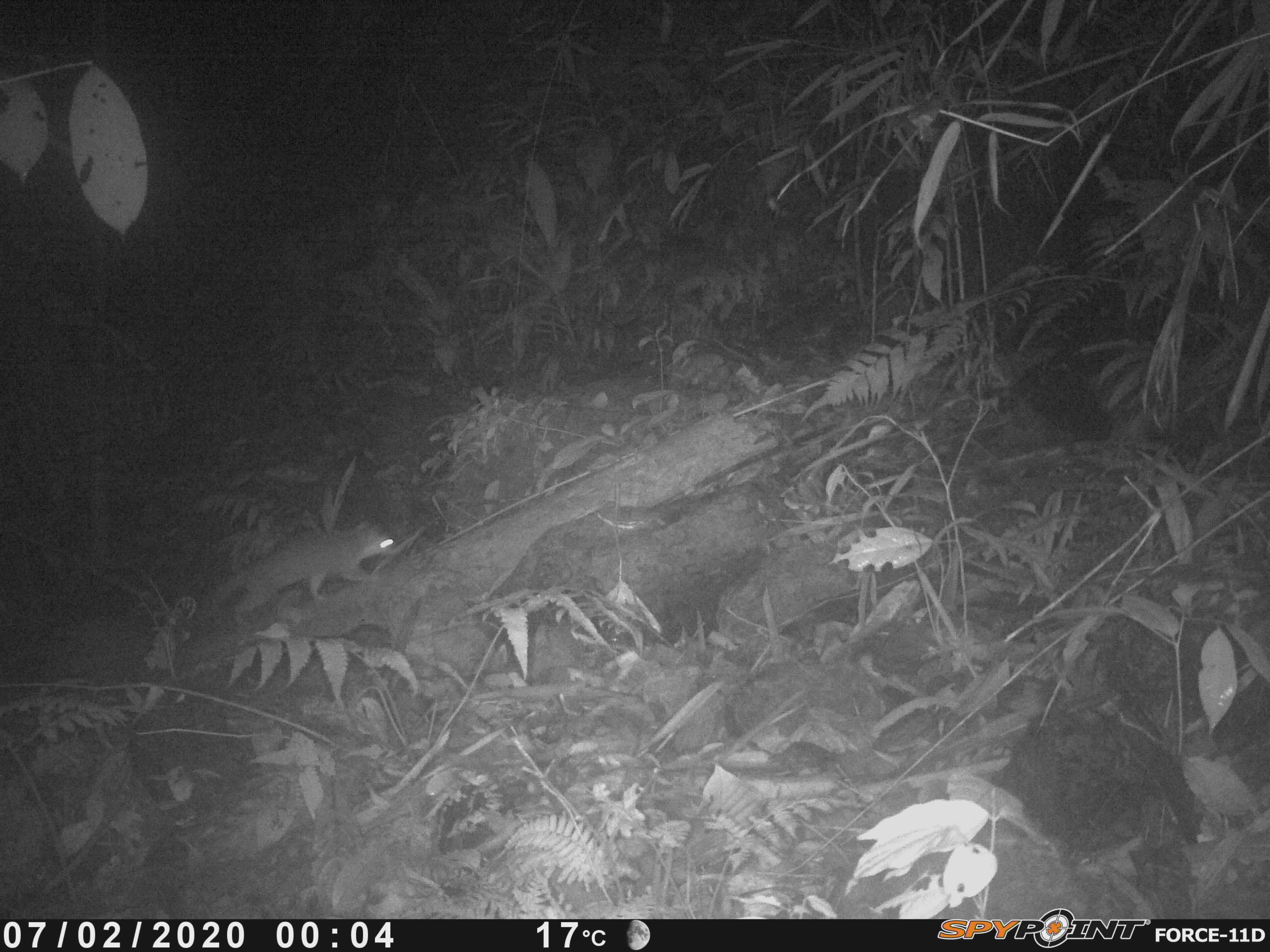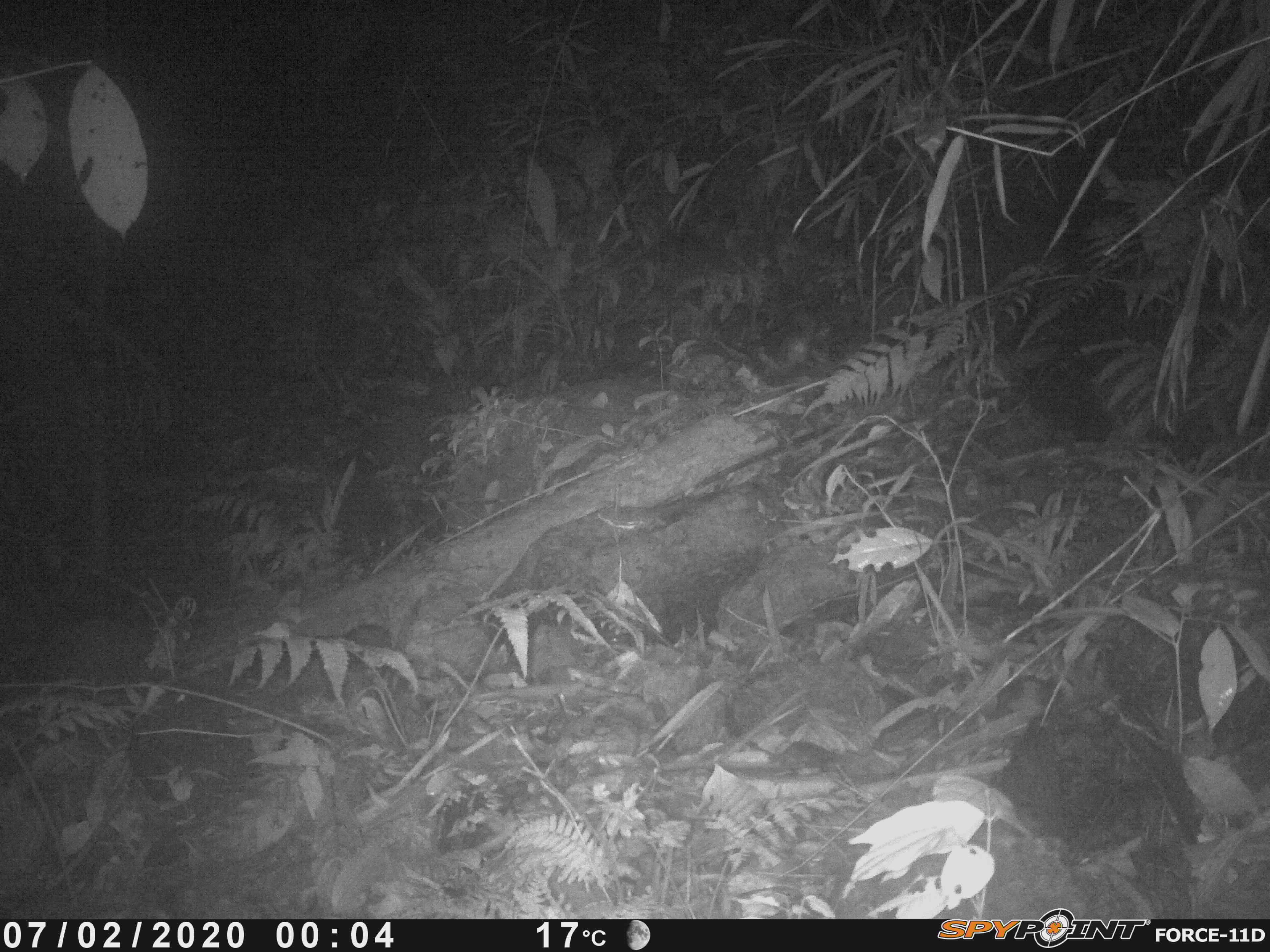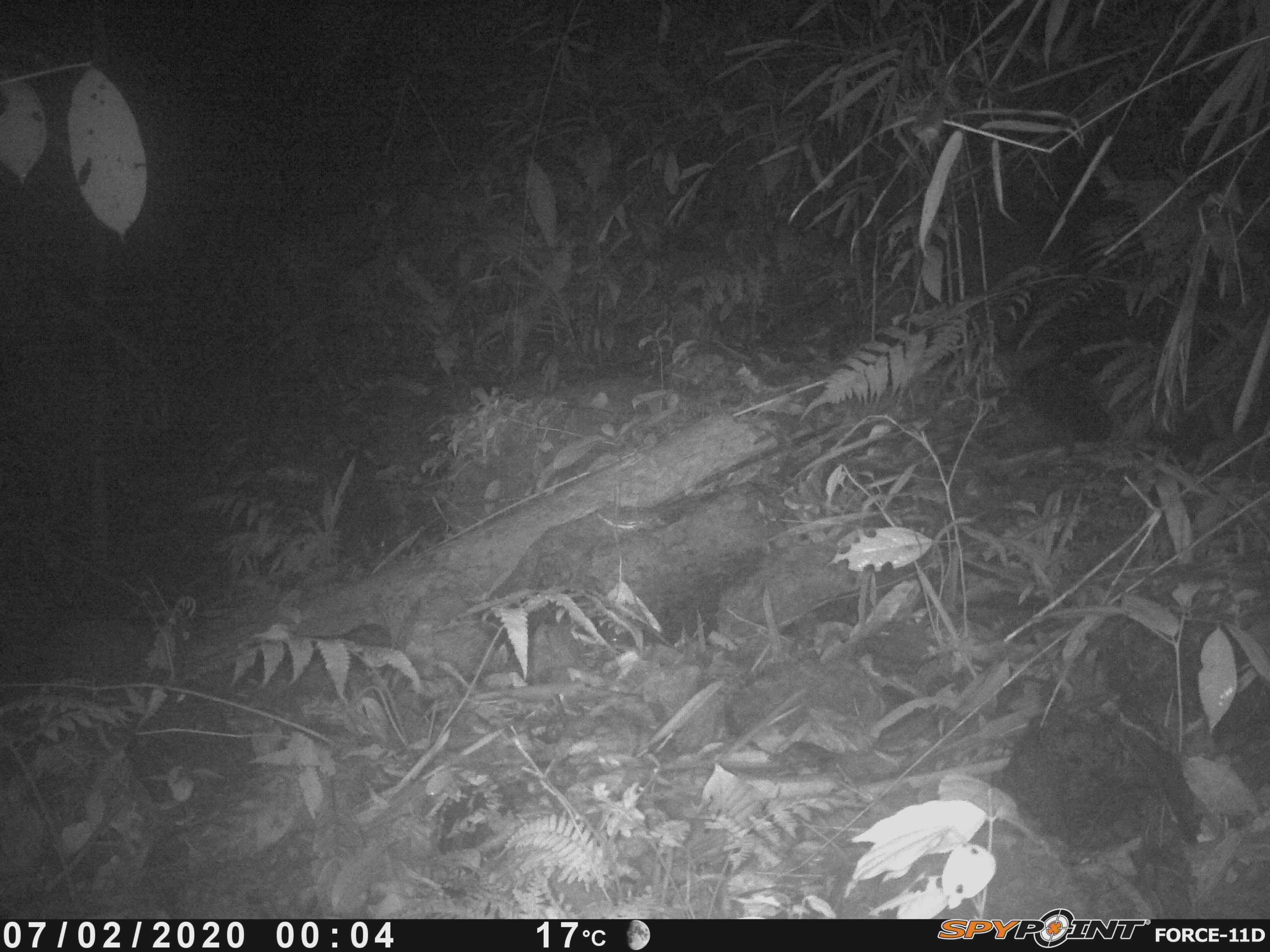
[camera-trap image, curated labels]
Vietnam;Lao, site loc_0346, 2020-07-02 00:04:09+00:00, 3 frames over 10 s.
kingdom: Animalia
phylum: Chordata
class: Mammalia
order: Carnivora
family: Mustelidae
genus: Melogale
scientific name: Melogale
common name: ferret badger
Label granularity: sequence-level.